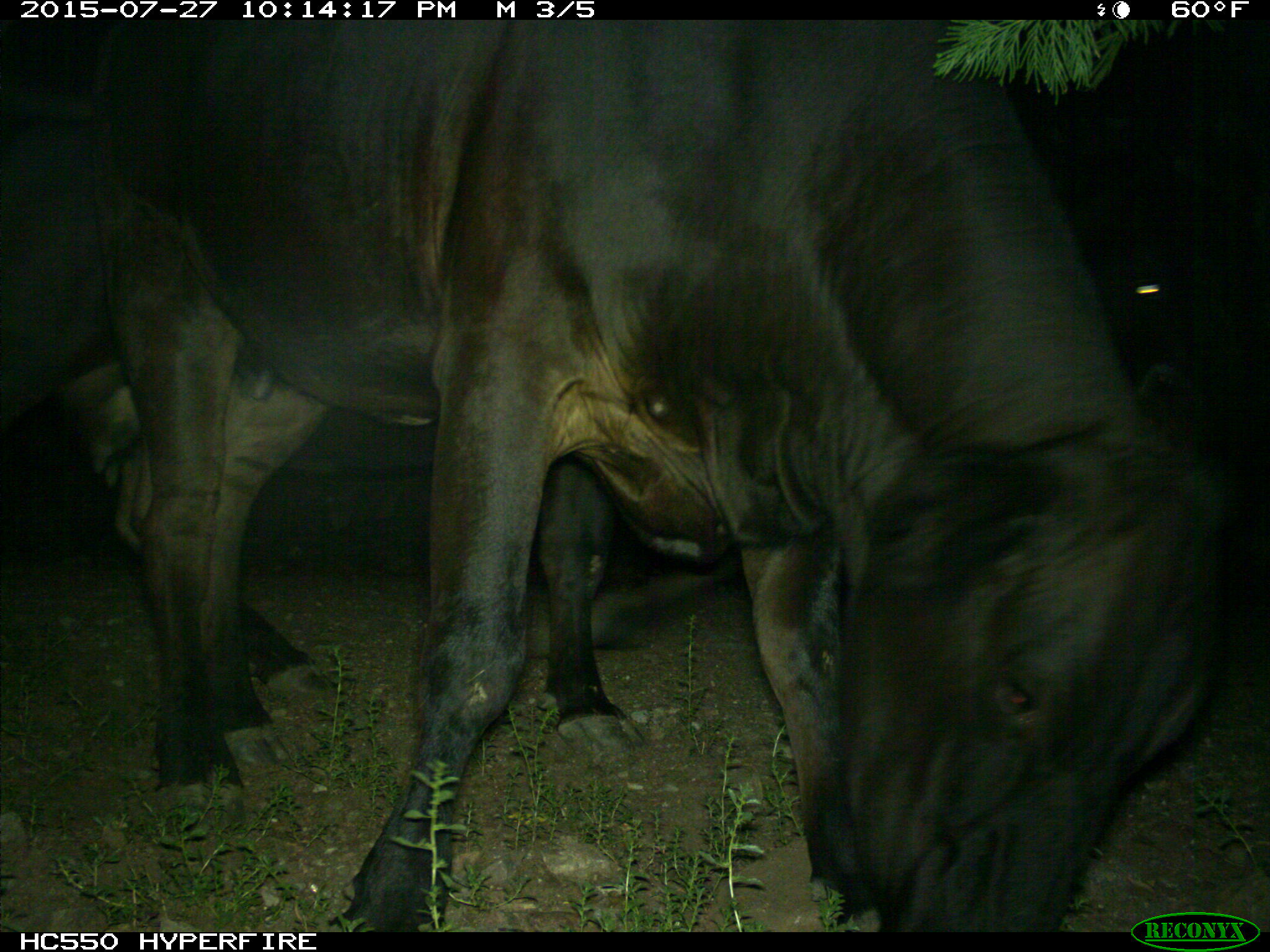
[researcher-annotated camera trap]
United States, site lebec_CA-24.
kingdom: Animalia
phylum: Chordata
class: Mammalia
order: Artiodactyla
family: Bovidae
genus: Bos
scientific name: Bos taurus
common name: domestic cow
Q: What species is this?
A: Bos taurus (domestic cow).